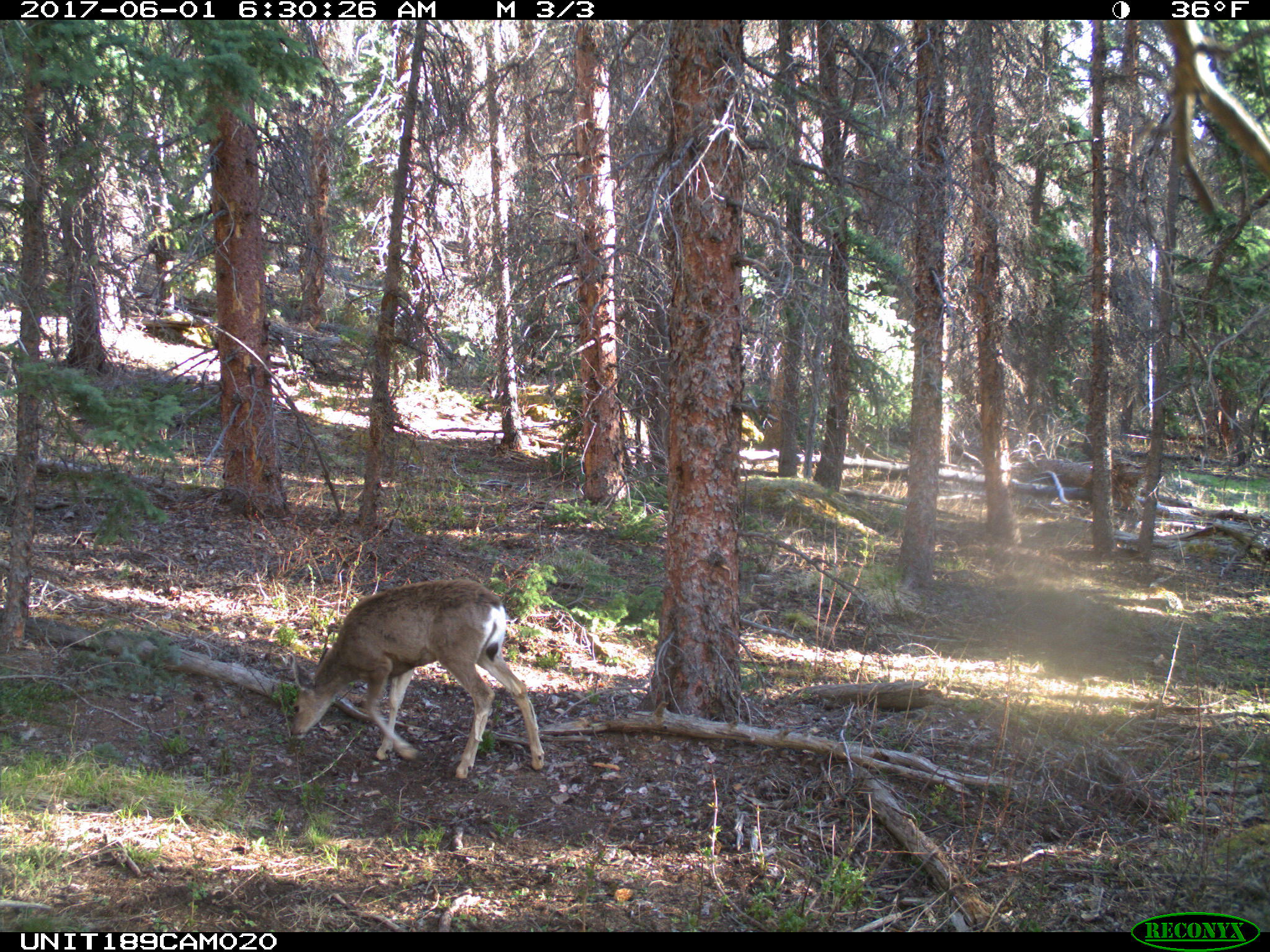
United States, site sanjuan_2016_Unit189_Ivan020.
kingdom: Animalia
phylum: Chordata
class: Mammalia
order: Artiodactyla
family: Cervidae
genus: Odocoileus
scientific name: Odocoileus hemionus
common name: mule deer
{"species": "Odocoileus hemionus (mule deer)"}